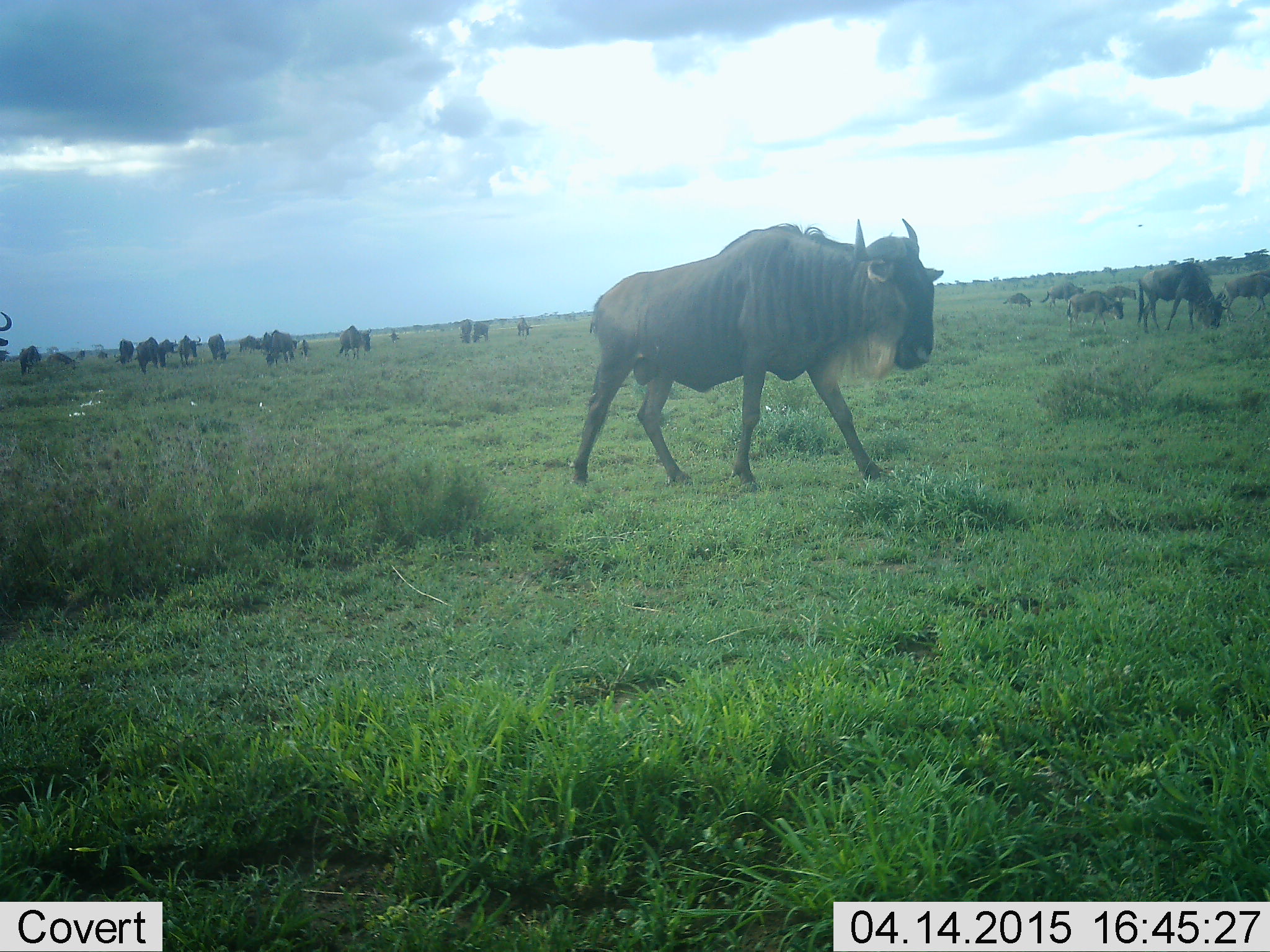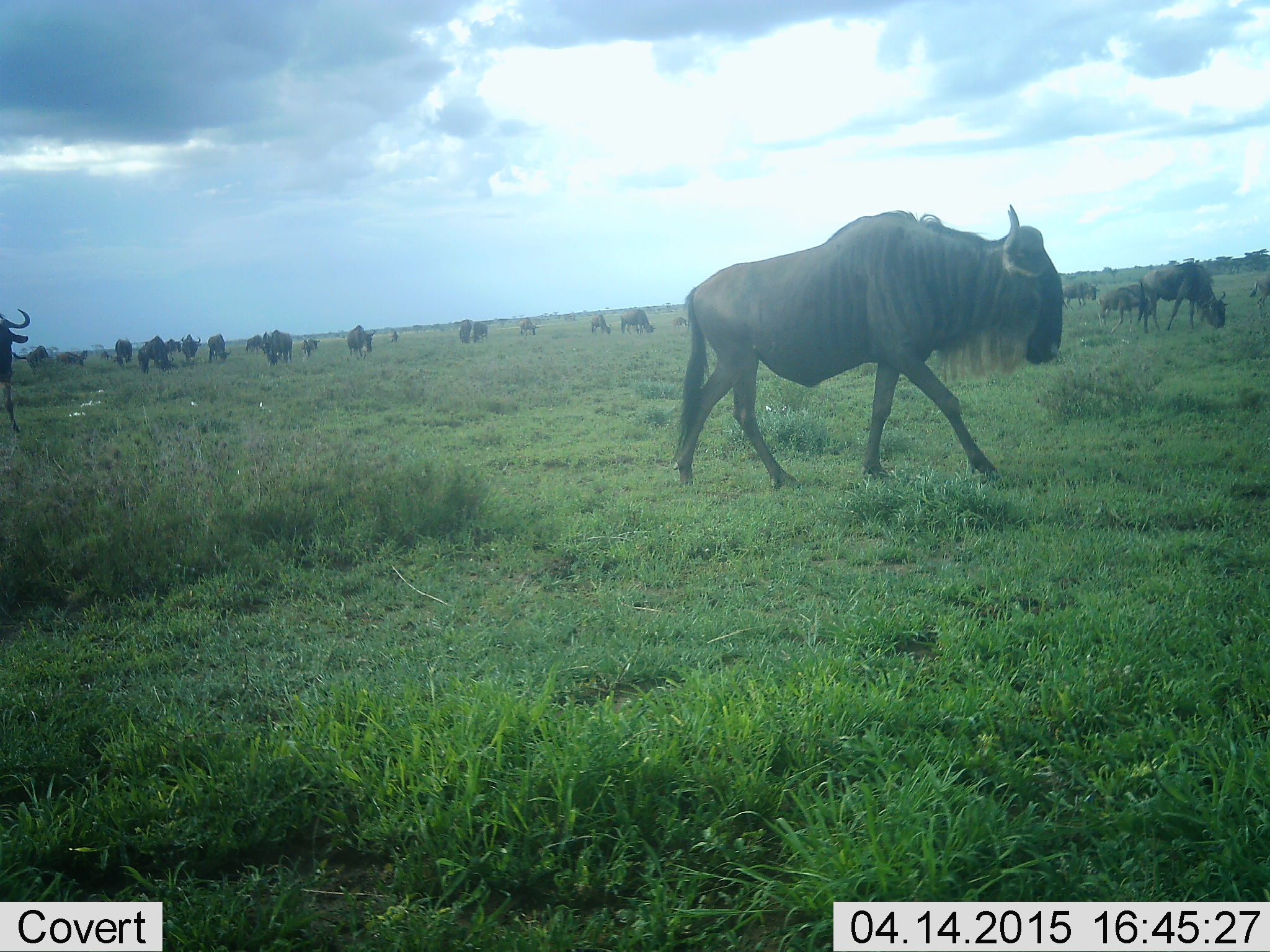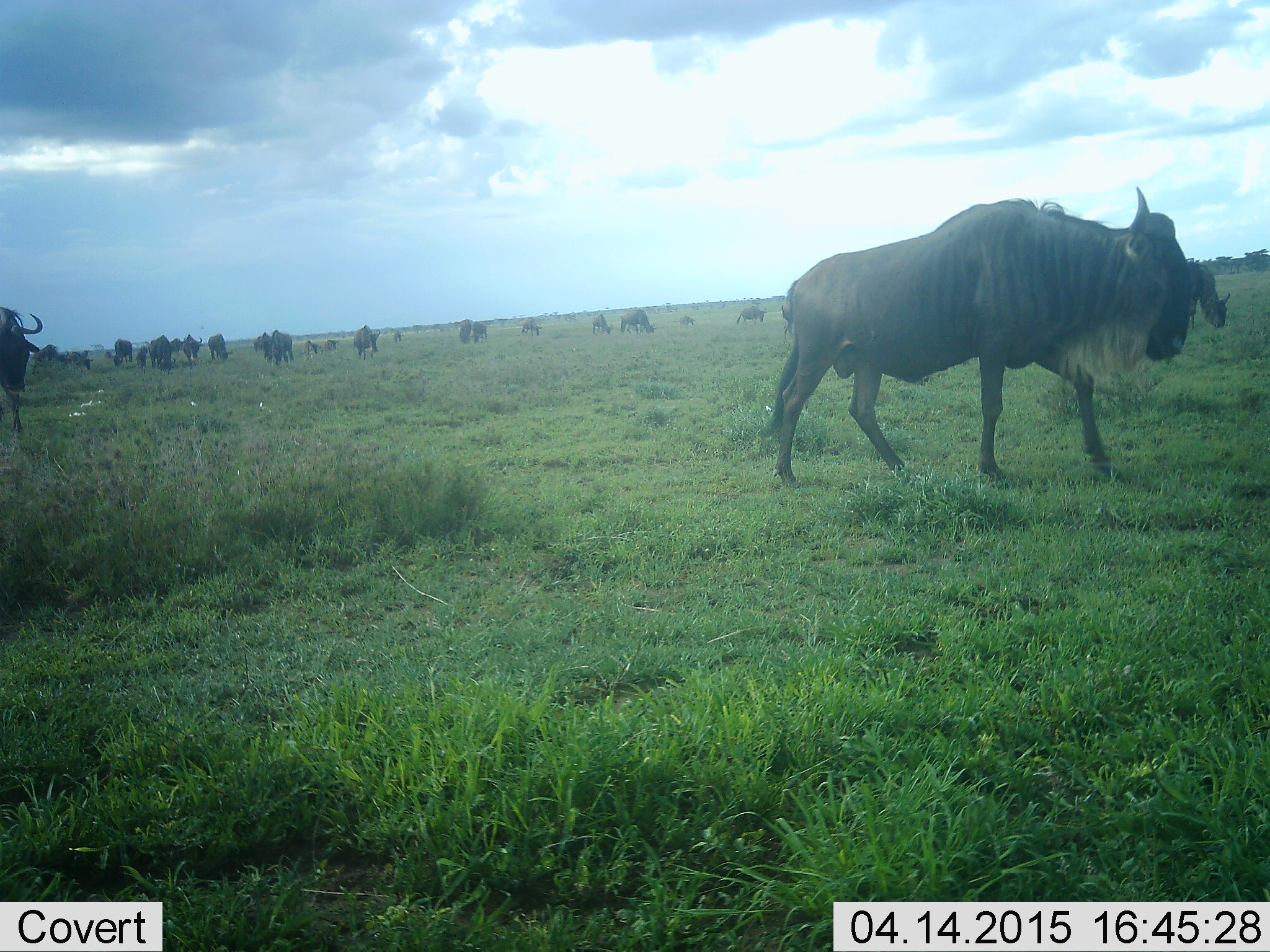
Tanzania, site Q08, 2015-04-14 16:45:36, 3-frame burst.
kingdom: Animalia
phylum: Chordata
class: Mammalia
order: Artiodactyla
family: Bovidae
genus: Connochaetes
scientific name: Connochaetes taurinus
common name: blue wildebeest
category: wildebeest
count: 11-50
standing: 40%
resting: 20%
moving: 90%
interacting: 10%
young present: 10%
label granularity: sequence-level